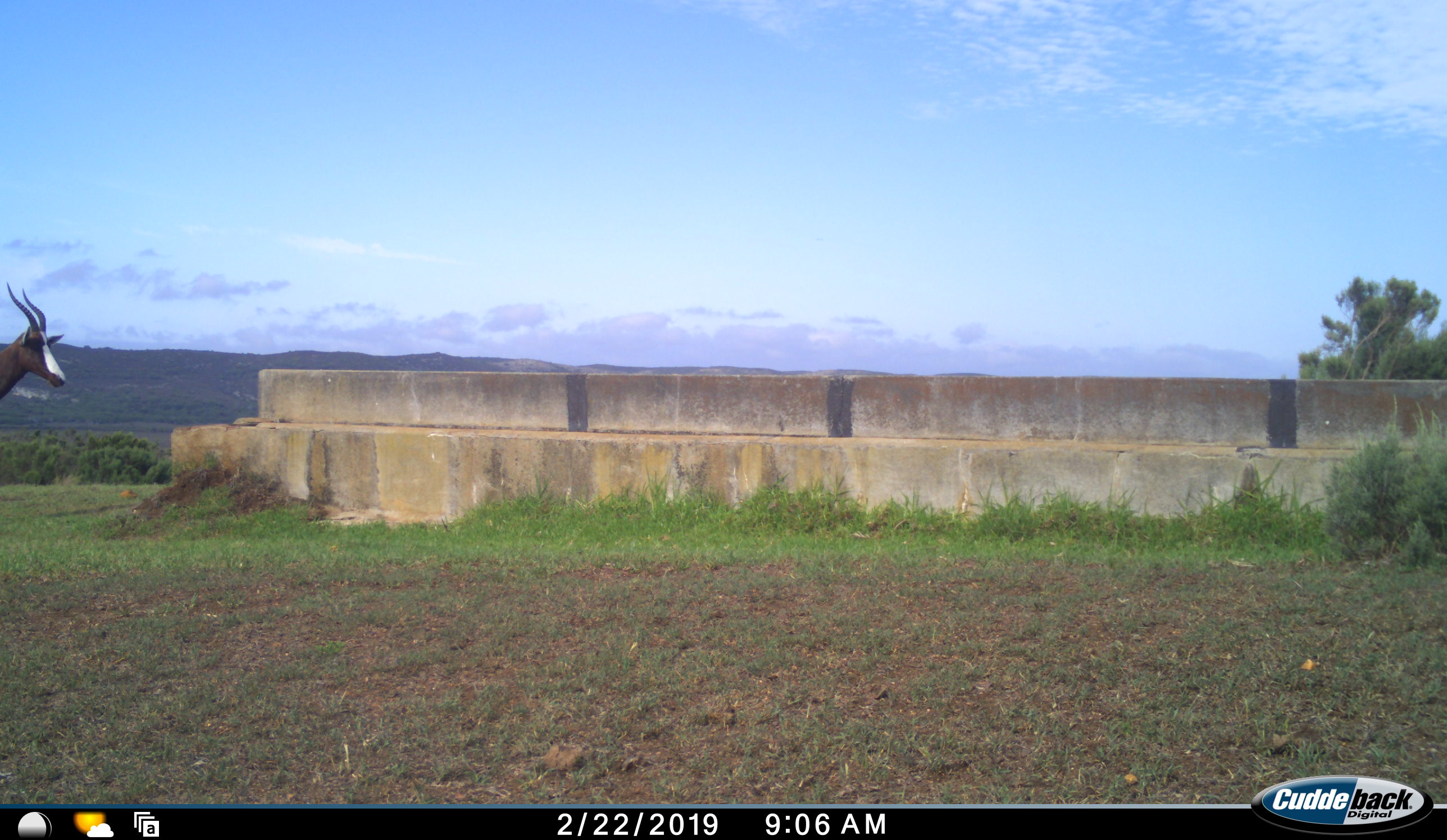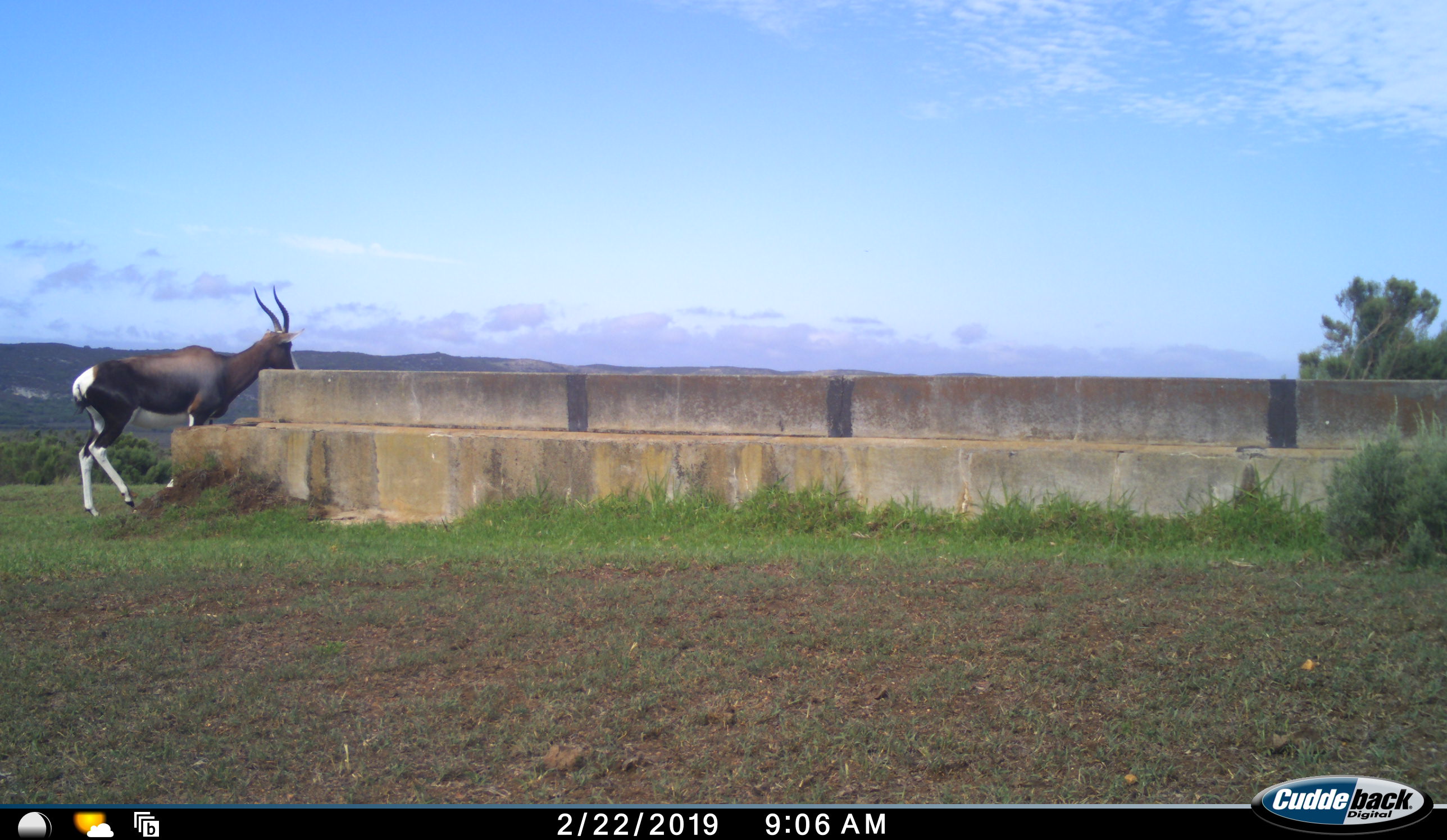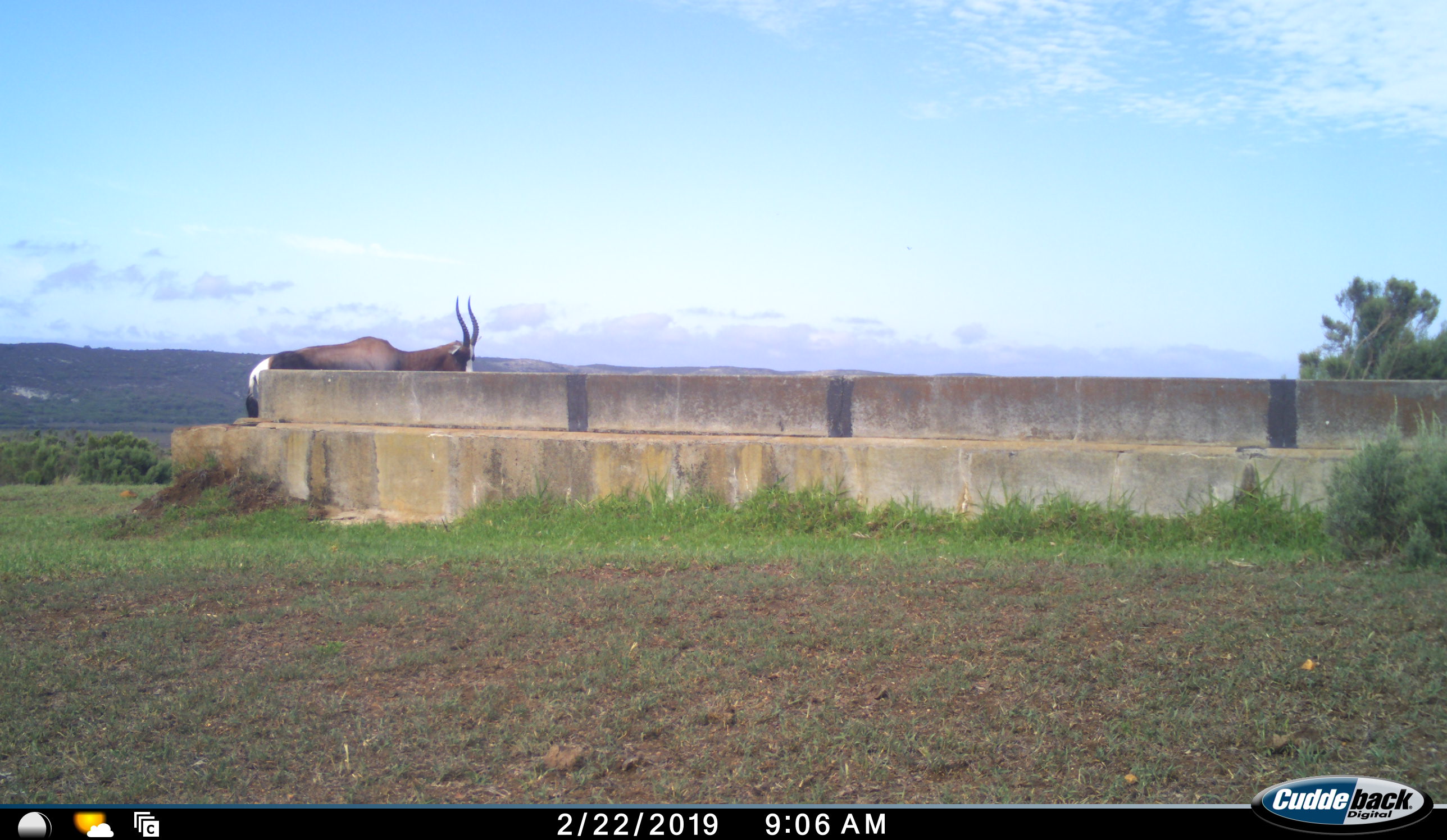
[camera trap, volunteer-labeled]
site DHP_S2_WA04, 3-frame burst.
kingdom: Animalia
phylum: Chordata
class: Mammalia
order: Artiodactyla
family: Bovidae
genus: Damaliscus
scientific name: Damaliscus pygargus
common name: bontebok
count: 1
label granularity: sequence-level